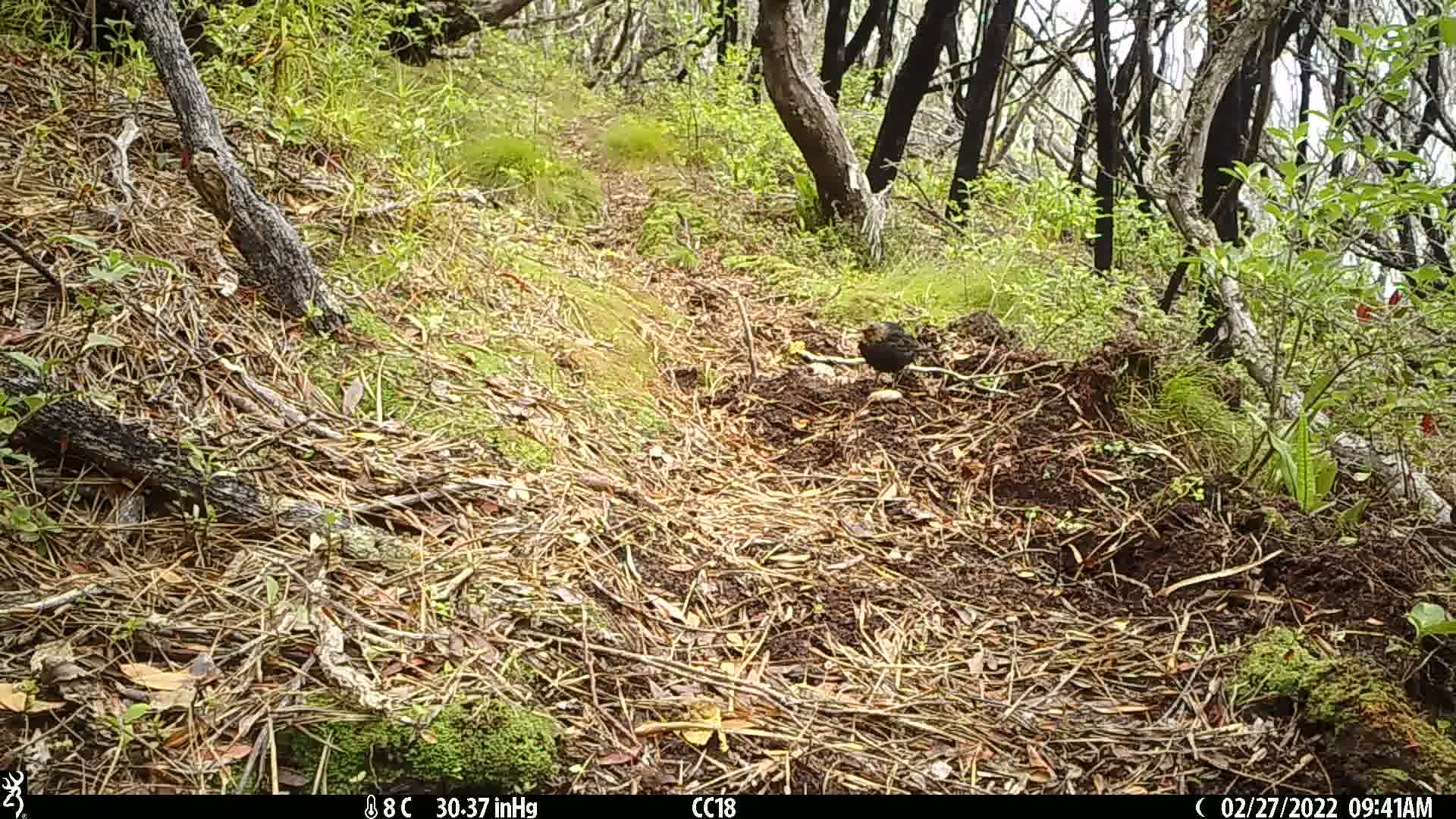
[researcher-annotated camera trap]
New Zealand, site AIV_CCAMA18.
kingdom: Animalia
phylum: Chordata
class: Aves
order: Passeriformes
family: Turdidae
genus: Turdus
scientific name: Turdus merula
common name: eurasian blackbird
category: blackbird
Blackbird (eurasian blackbird) (Turdus merula).